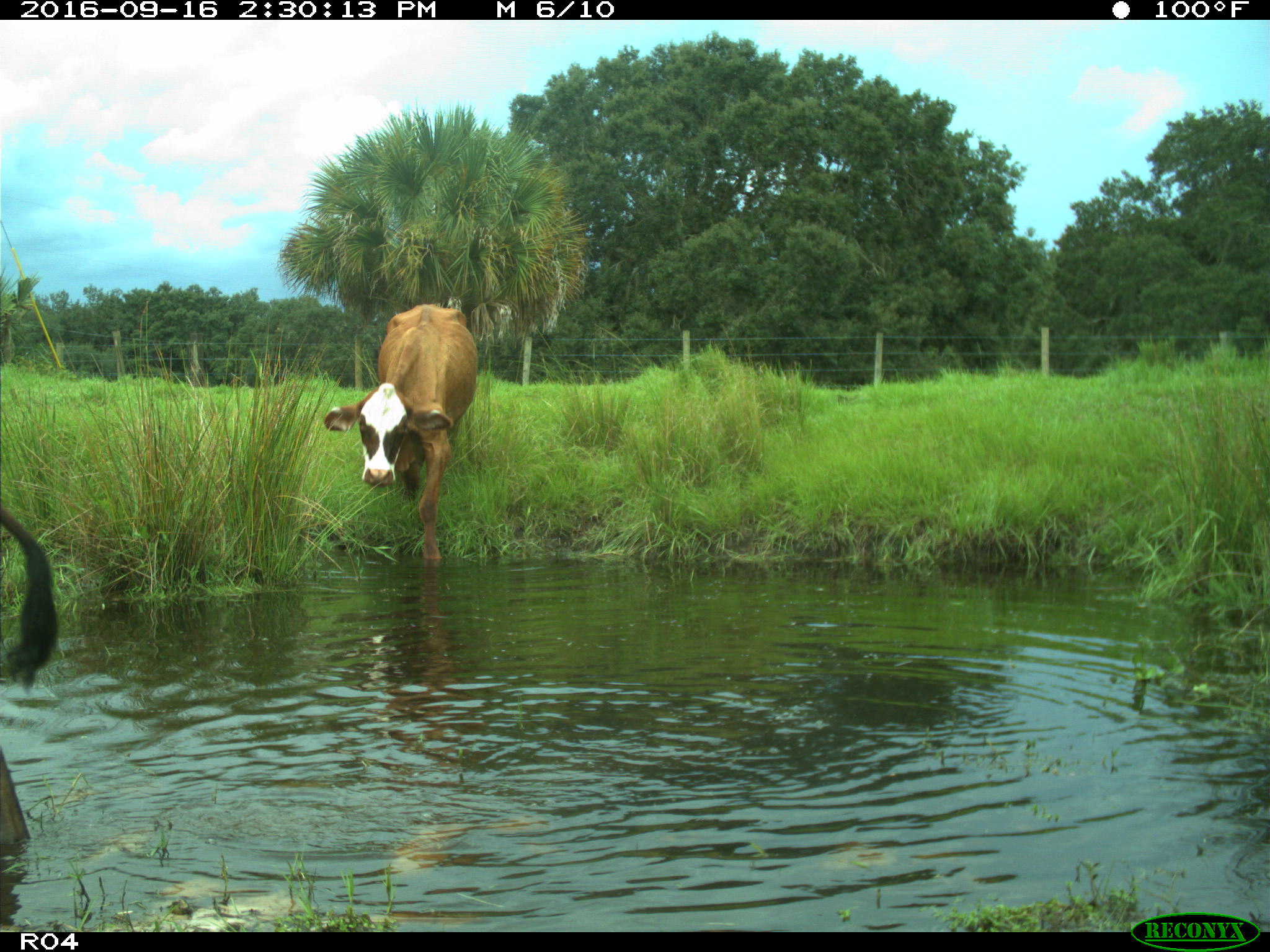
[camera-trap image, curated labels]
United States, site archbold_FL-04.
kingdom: Animalia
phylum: Chordata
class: Mammalia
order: Artiodactyla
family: Bovidae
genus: Bos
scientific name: Bos taurus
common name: domestic cow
Bos taurus (domestic cow).